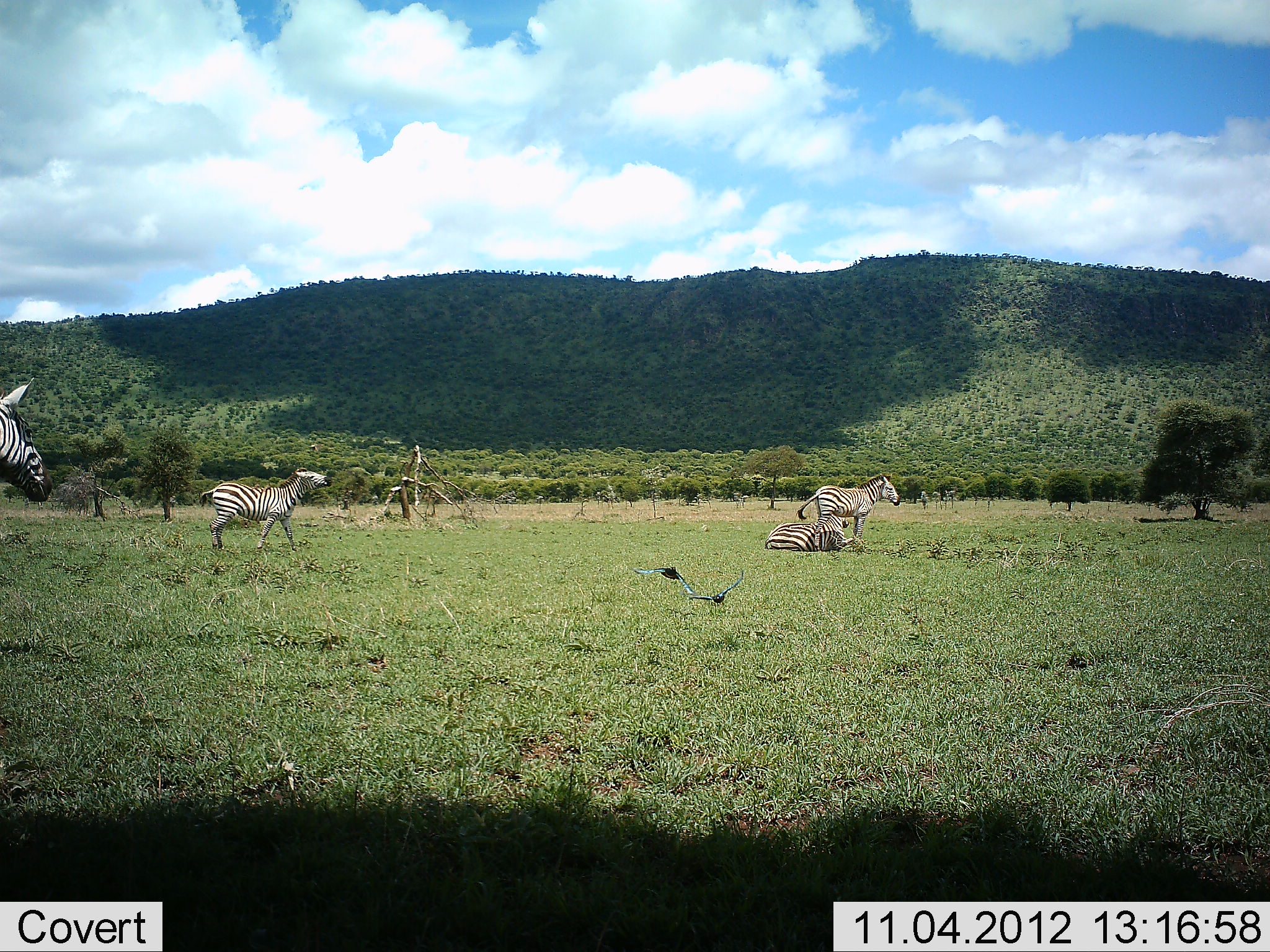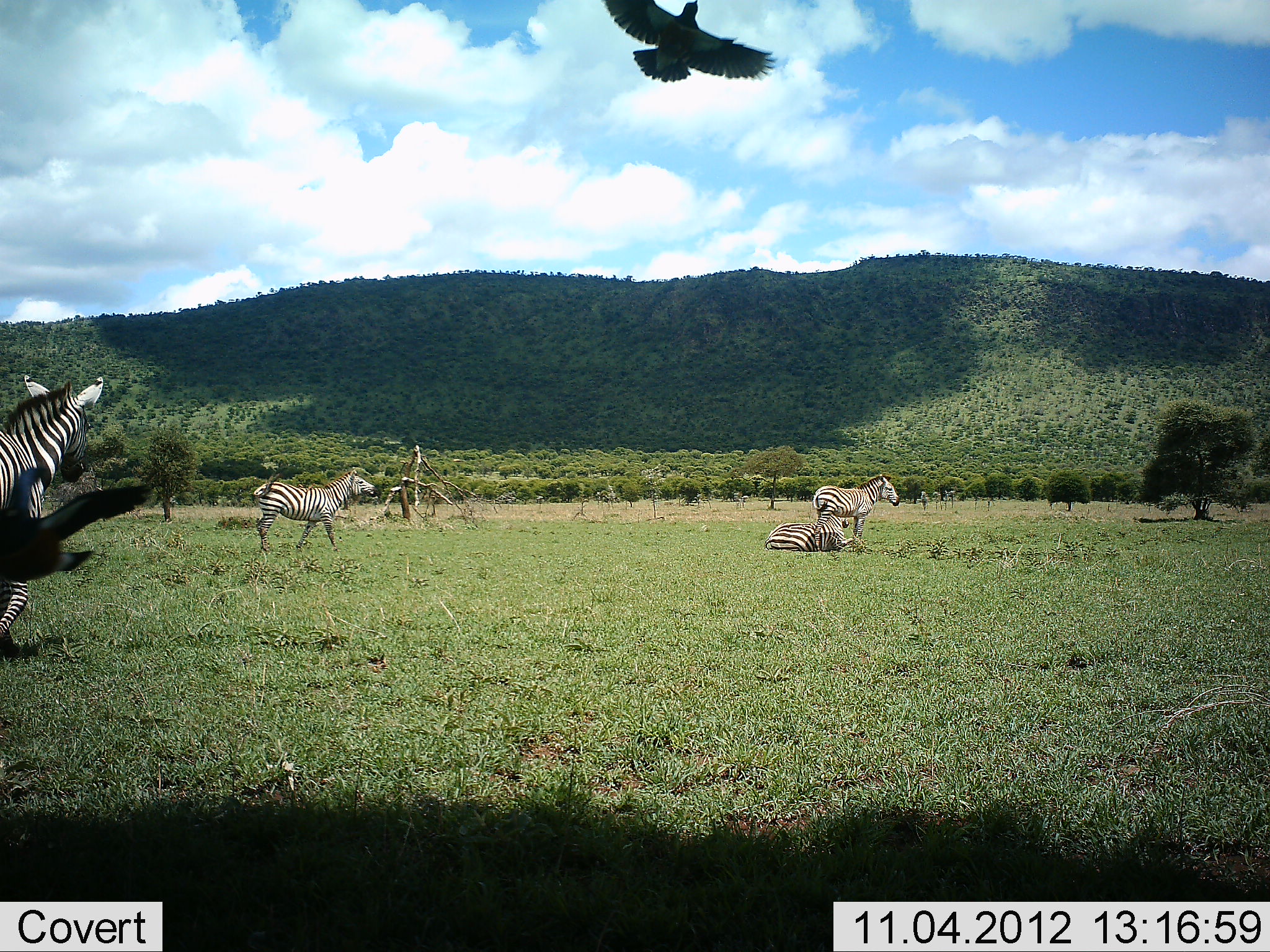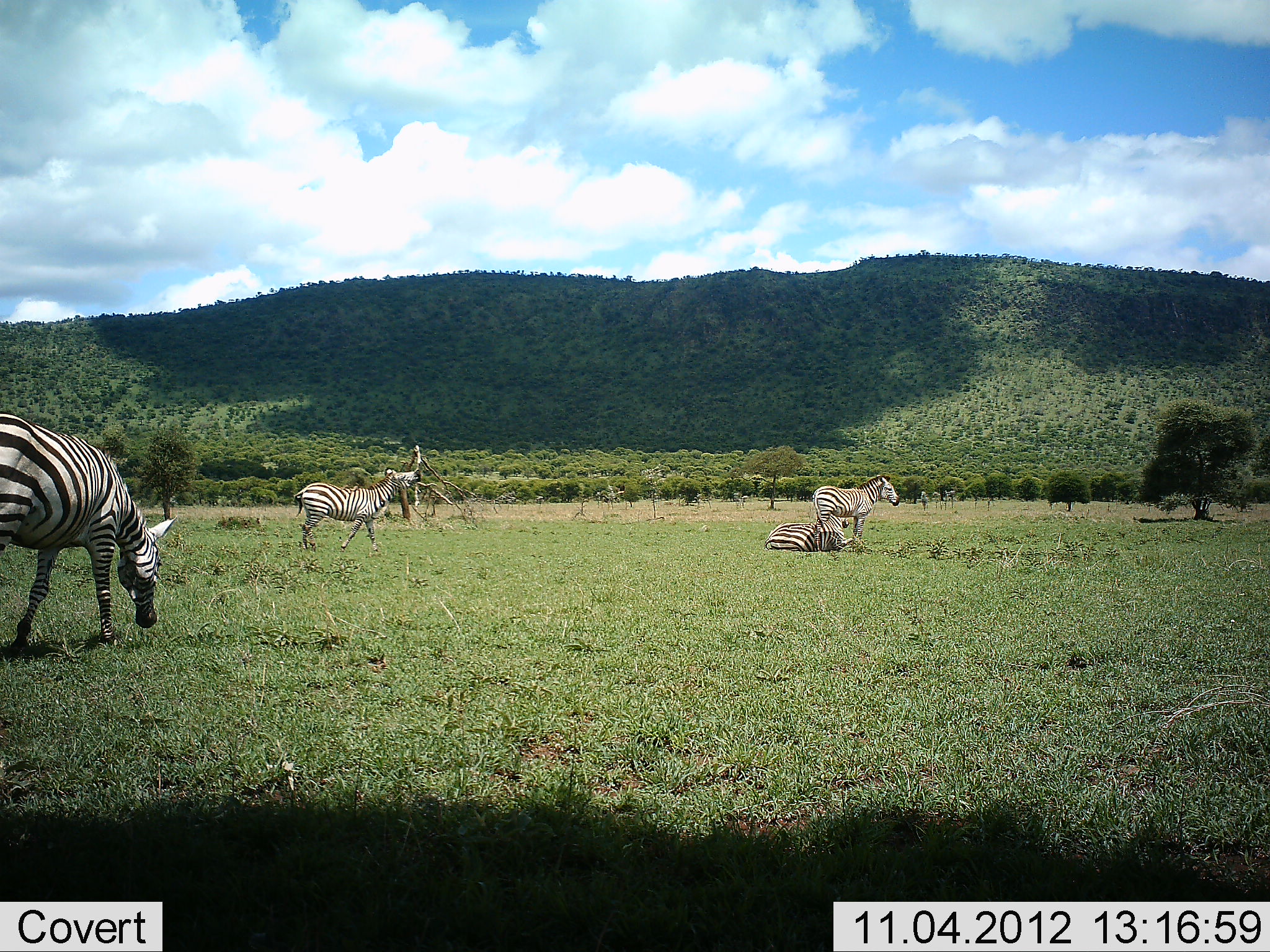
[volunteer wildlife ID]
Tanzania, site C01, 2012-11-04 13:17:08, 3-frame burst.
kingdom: Animalia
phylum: Chordata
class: Aves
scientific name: Aves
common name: bird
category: otherbird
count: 2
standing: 0%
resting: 0%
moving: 100%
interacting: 0%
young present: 0%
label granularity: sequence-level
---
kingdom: Animalia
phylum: Chordata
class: Mammalia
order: Perissodactyla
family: Equidae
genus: Equus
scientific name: Equus quagga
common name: plains zebra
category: zebra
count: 4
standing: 31%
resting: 77%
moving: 77%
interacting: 0%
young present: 0%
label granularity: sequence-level